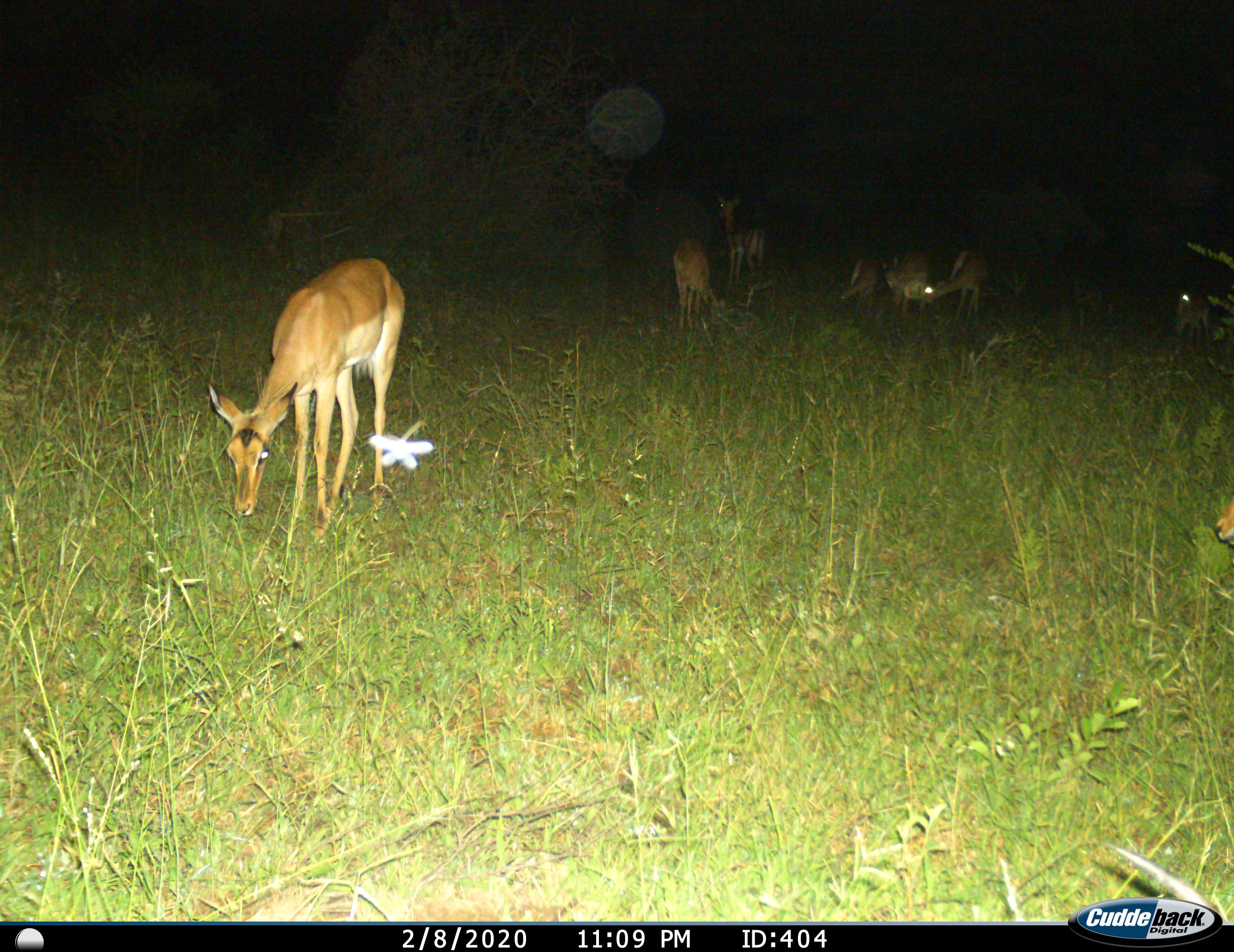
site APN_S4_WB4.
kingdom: Animalia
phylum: Chordata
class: Mammalia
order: Artiodactyla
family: Bovidae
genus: Aepyceros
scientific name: Aepyceros melampus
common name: impala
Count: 8.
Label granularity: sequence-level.